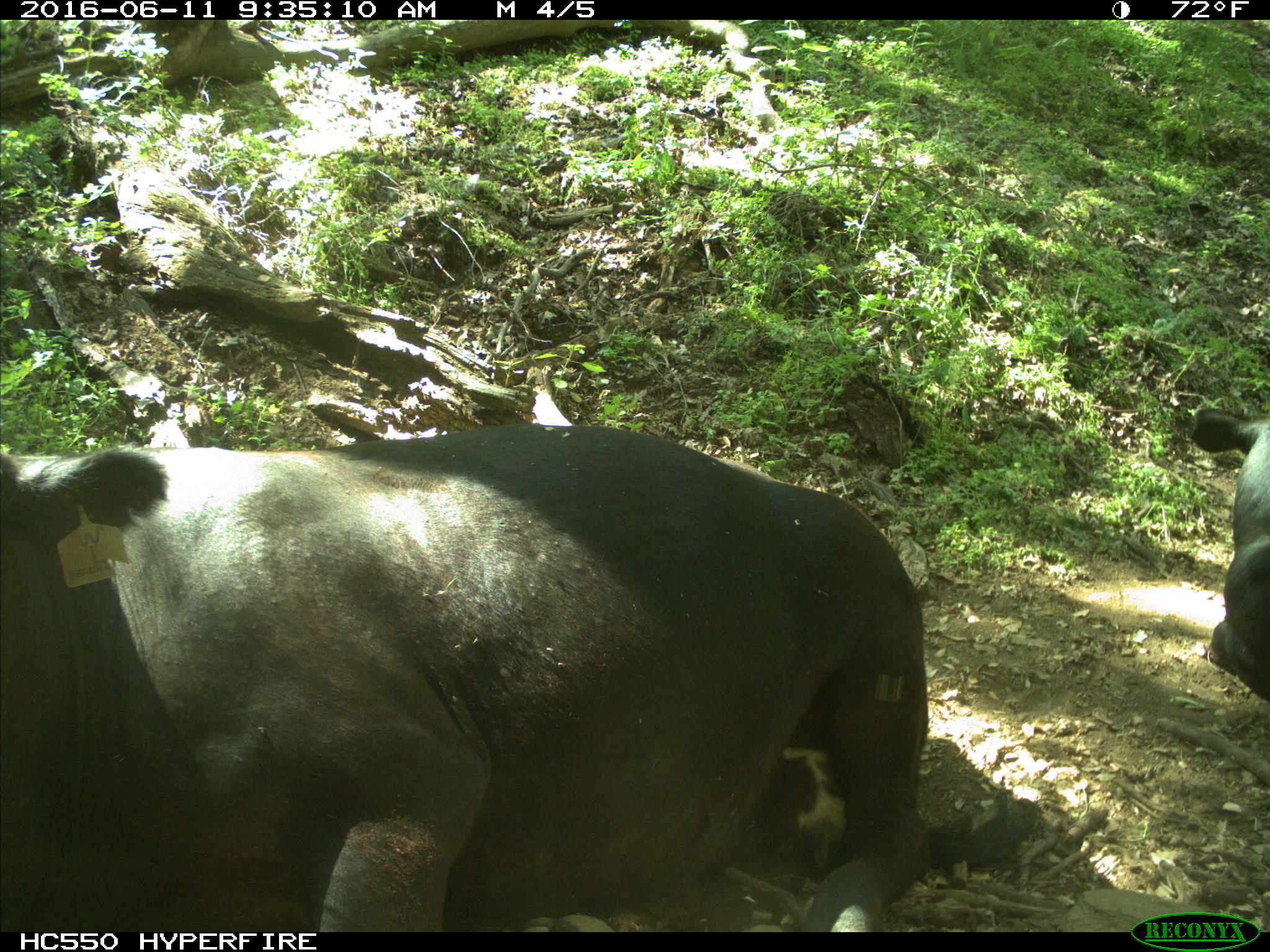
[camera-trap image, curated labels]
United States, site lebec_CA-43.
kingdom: Animalia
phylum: Chordata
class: Mammalia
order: Artiodactyla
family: Bovidae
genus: Bos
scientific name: Bos taurus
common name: domestic cow